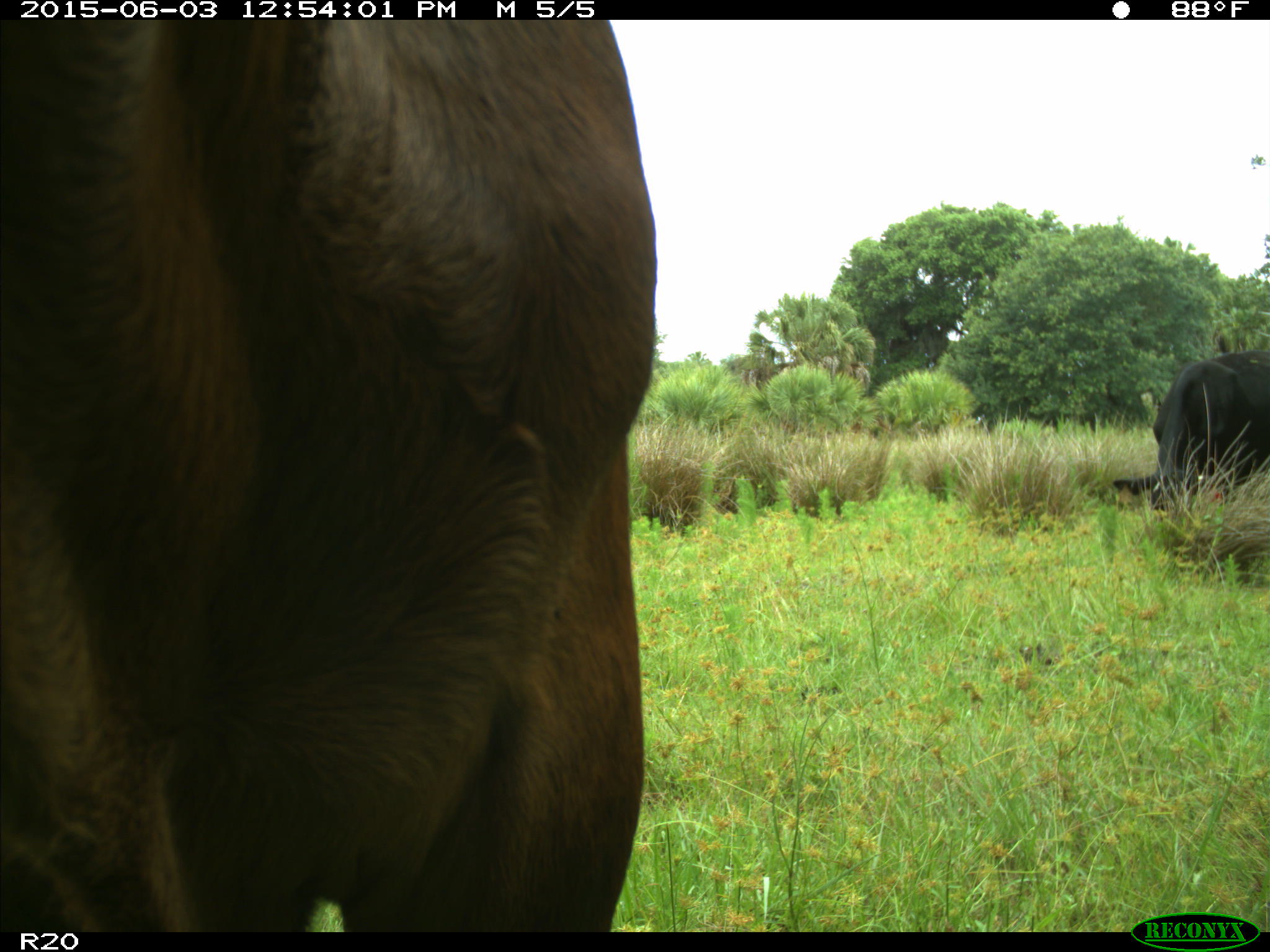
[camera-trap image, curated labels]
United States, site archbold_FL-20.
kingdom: Animalia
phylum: Chordata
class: Mammalia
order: Artiodactyla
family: Bovidae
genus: Bos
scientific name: Bos taurus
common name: domestic cow